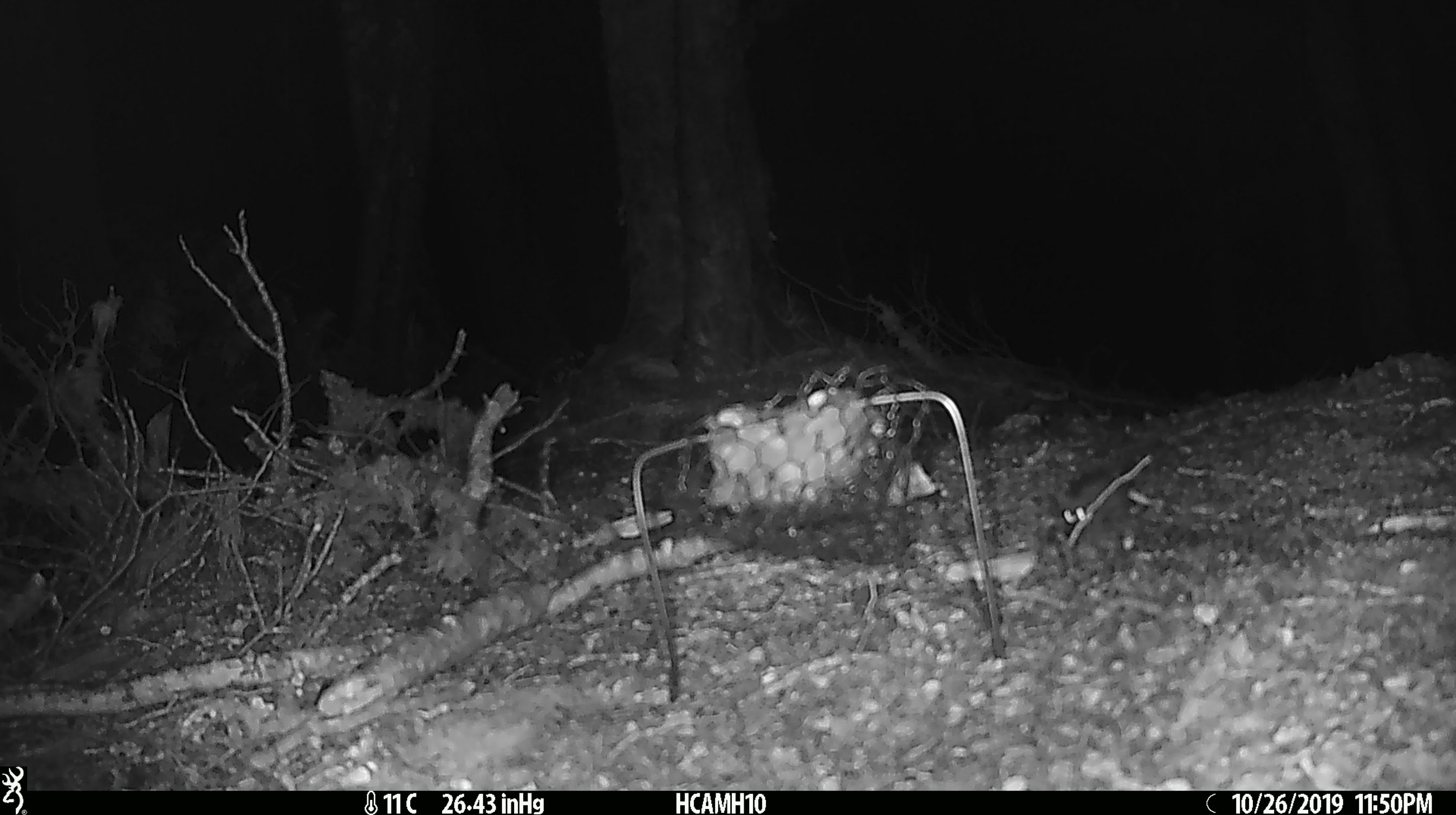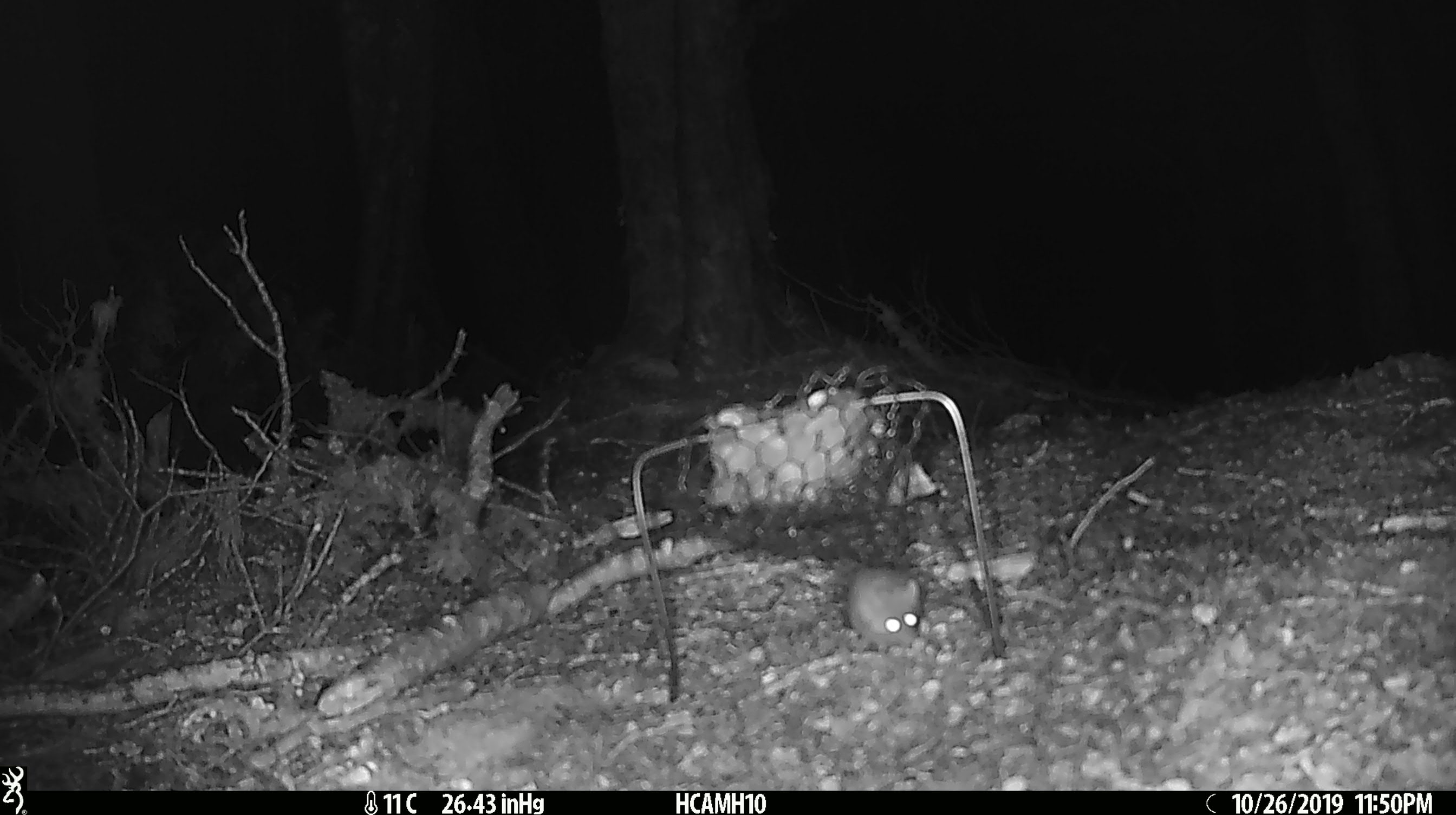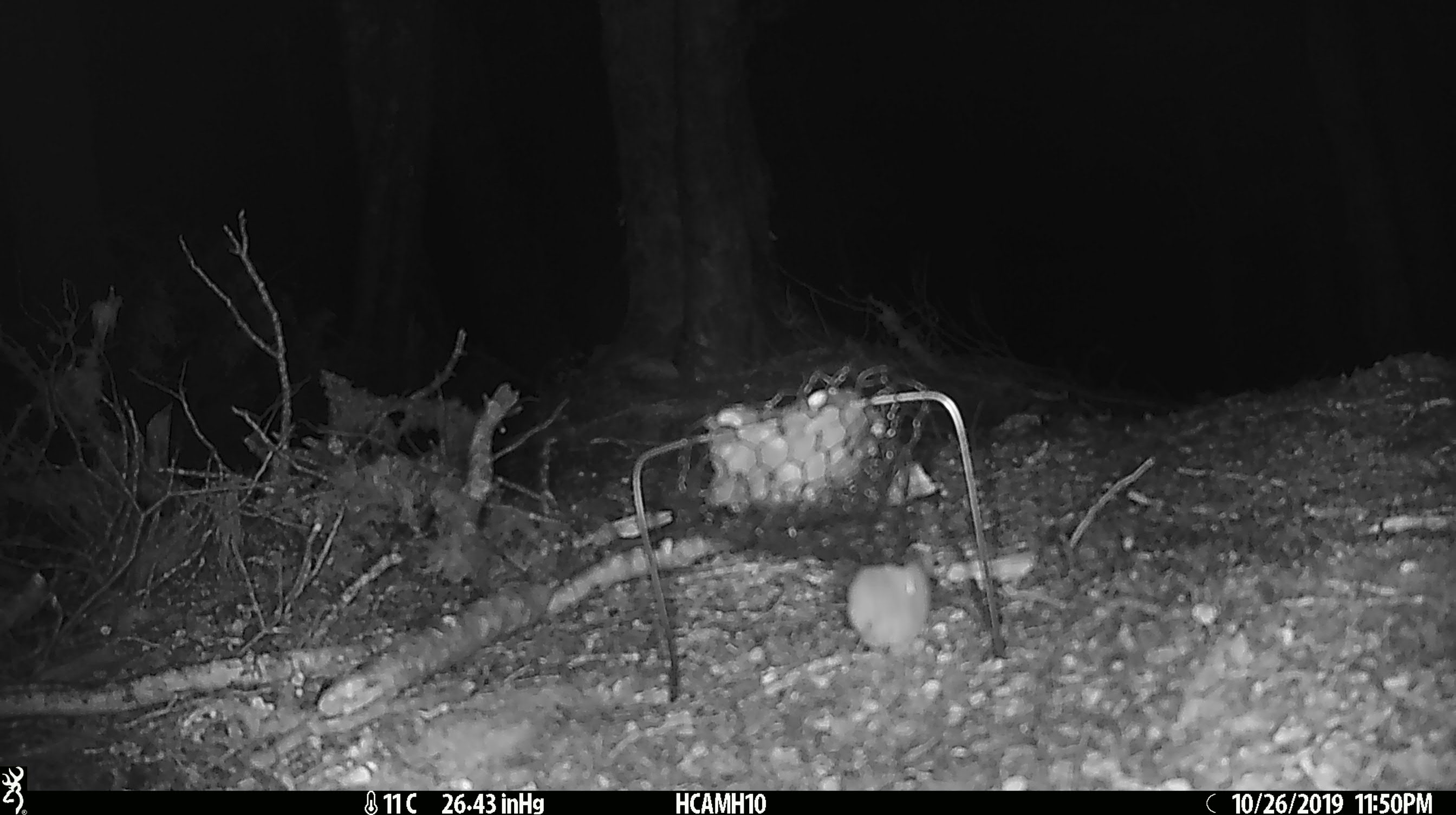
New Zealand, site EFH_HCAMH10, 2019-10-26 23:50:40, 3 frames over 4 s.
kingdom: Animalia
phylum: Chordata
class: Mammalia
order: Rodentia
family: Muridae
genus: Mus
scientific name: Mus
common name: mouse